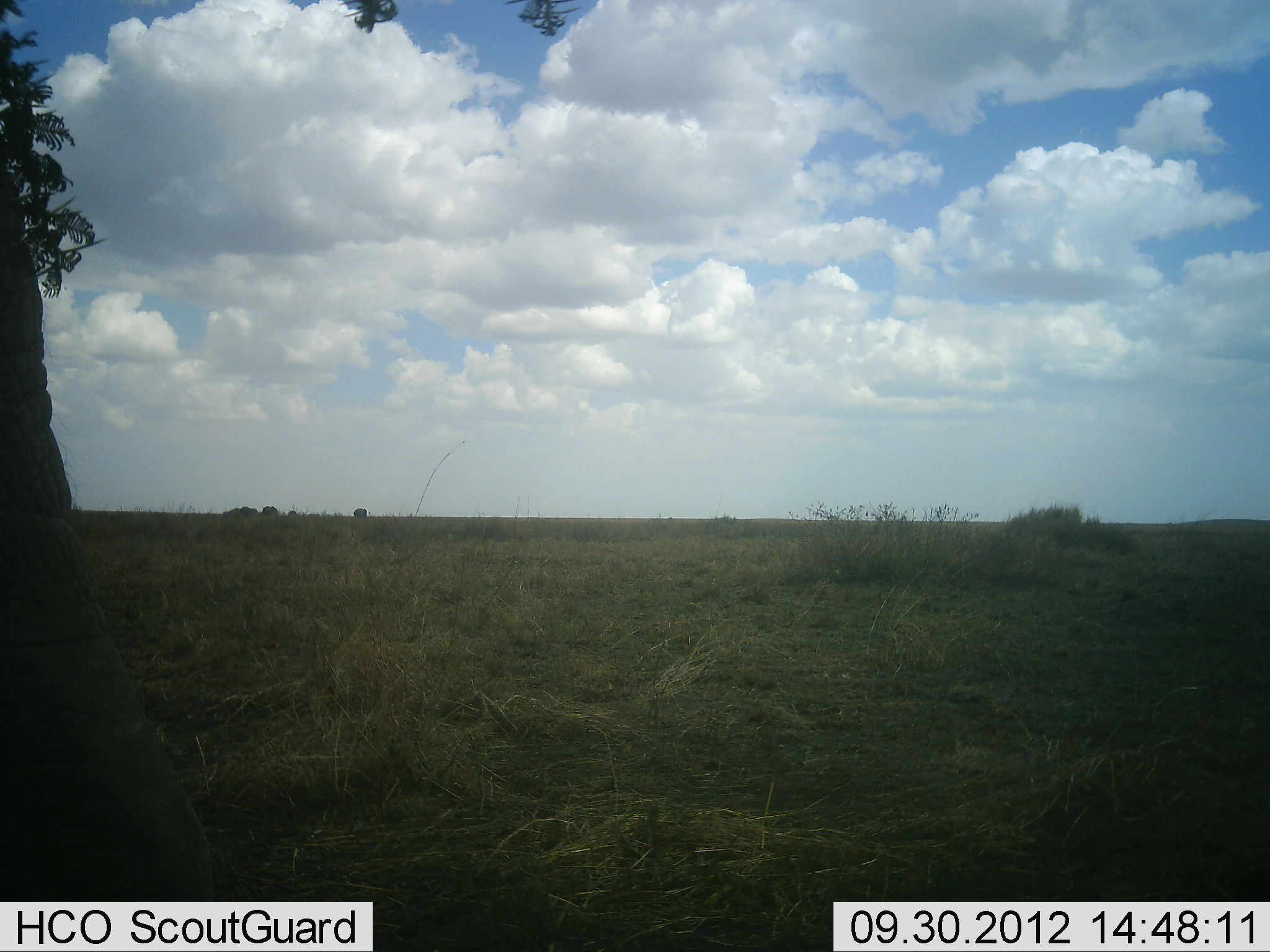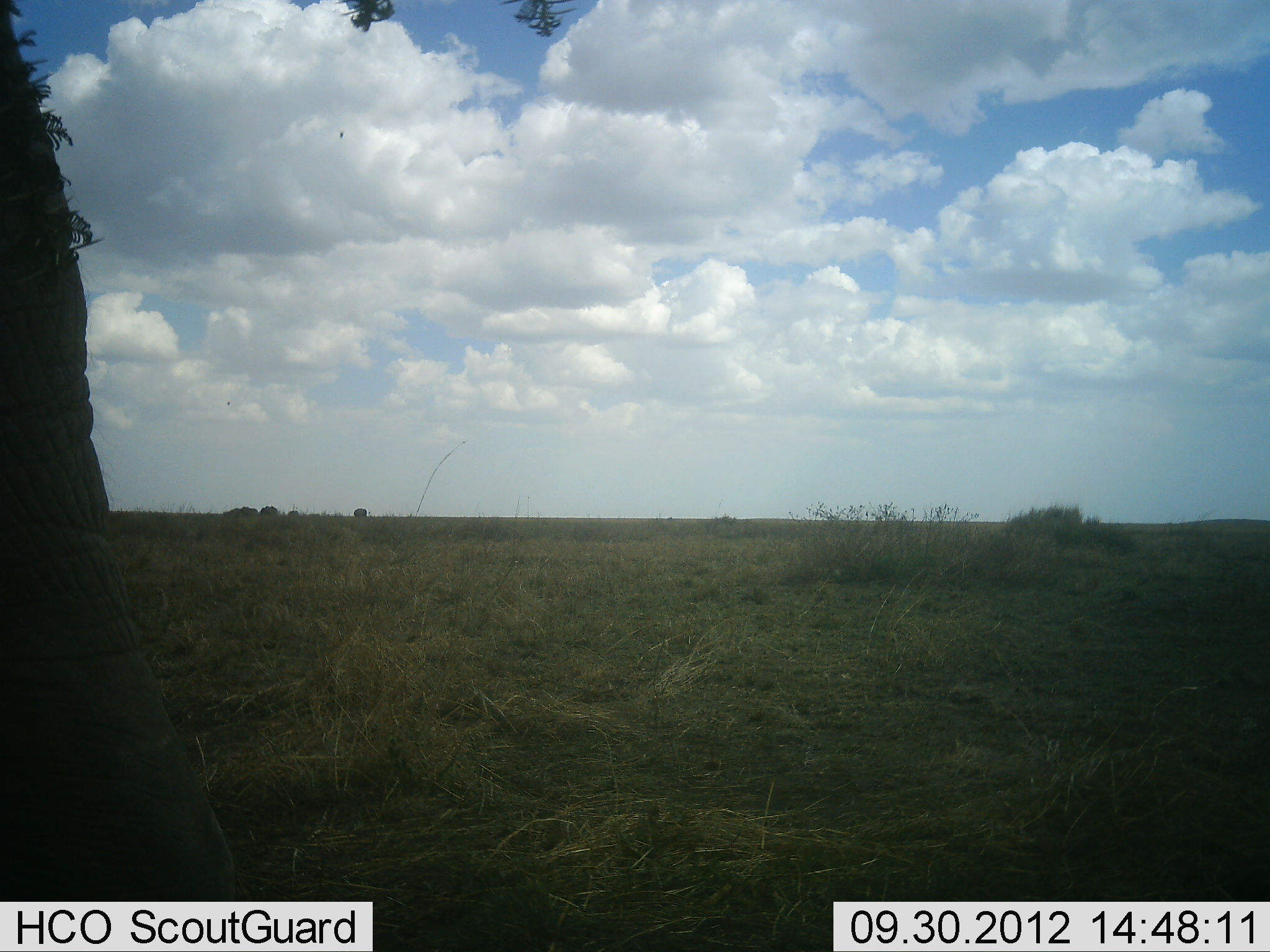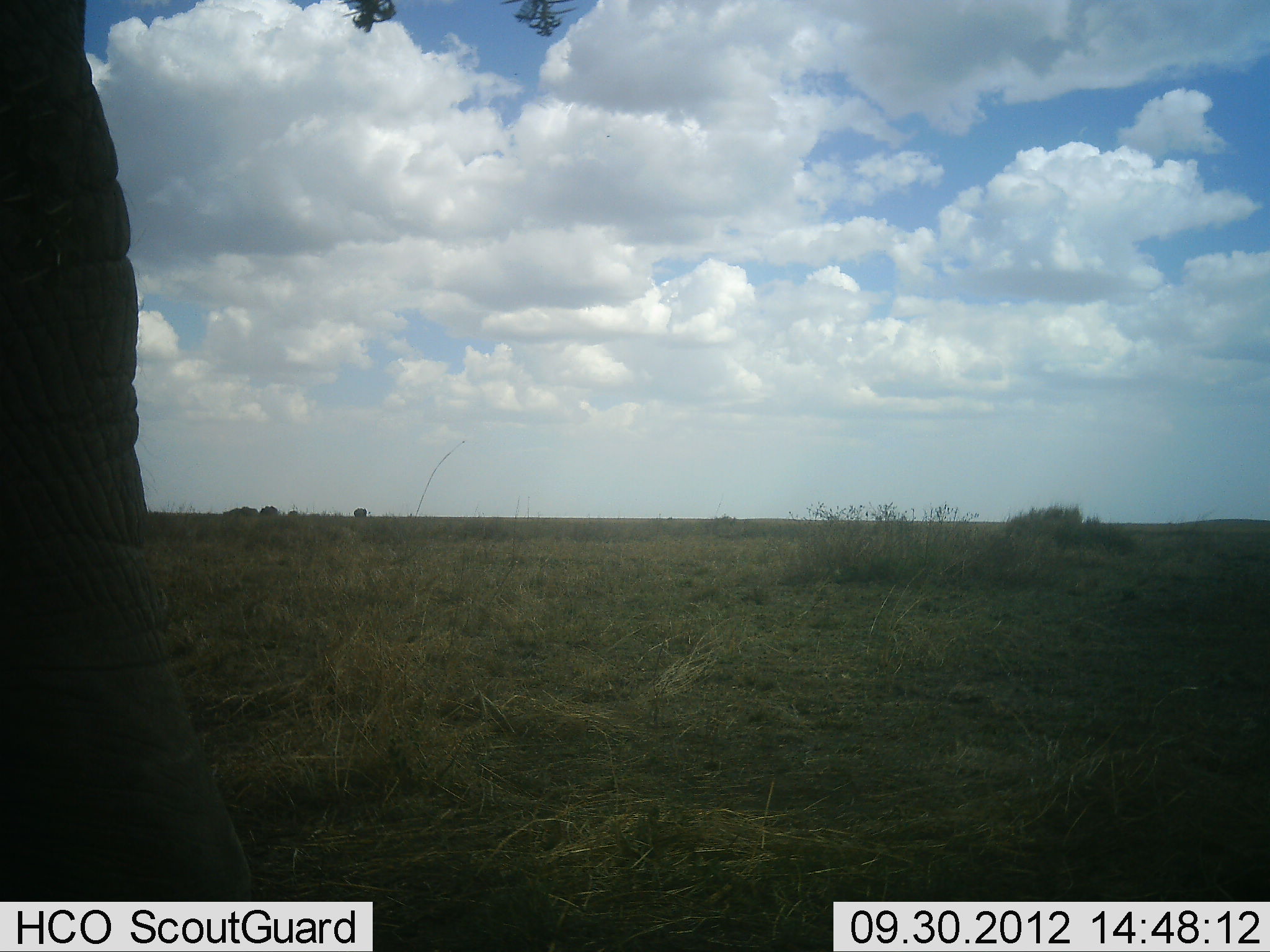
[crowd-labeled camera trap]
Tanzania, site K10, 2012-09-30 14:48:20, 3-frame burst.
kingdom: Animalia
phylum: Chordata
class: Mammalia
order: Proboscidea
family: Elephantidae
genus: Loxodonta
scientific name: Loxodonta africana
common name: african bush elephant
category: elephant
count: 1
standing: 70%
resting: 0%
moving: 50%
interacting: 0%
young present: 0%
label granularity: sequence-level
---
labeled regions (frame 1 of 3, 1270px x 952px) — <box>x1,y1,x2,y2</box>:
animal: <box>1,139,214,903</box>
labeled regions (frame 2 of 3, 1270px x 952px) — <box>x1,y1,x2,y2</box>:
animal: <box>0,1,231,901</box>; <box>224,507,245,517</box>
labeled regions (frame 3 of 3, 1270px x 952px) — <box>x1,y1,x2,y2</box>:
animal: <box>1,0,265,900</box>